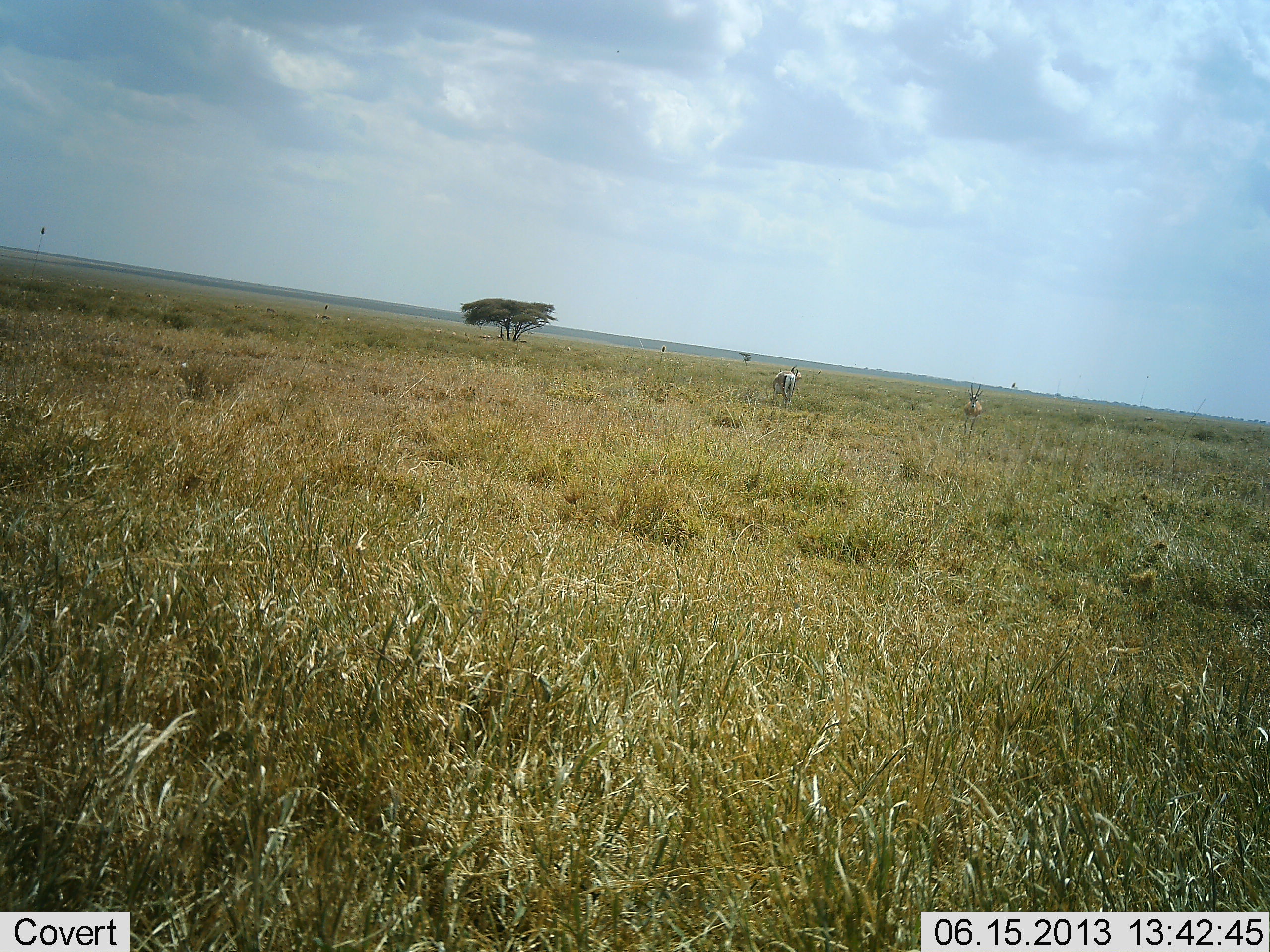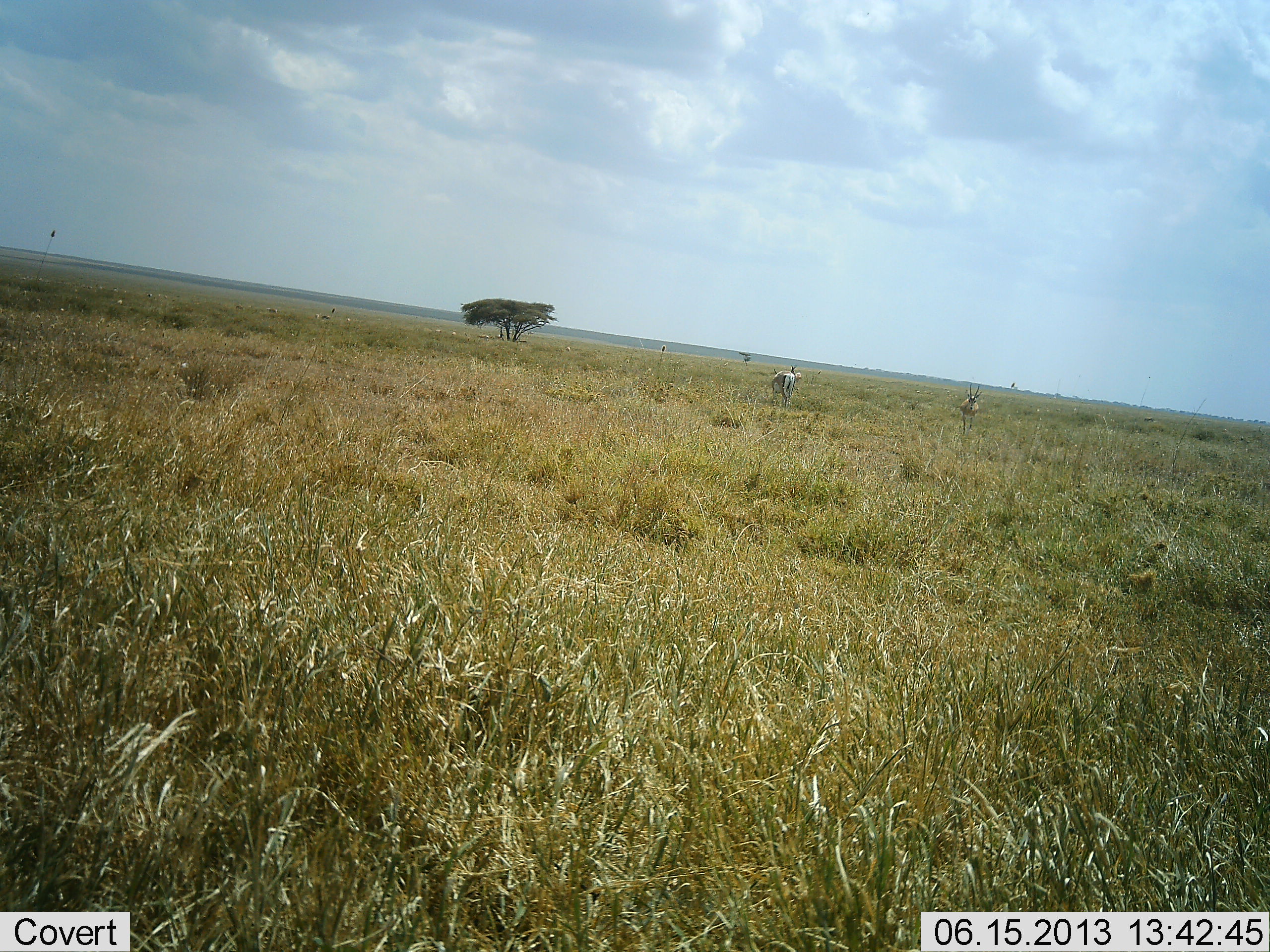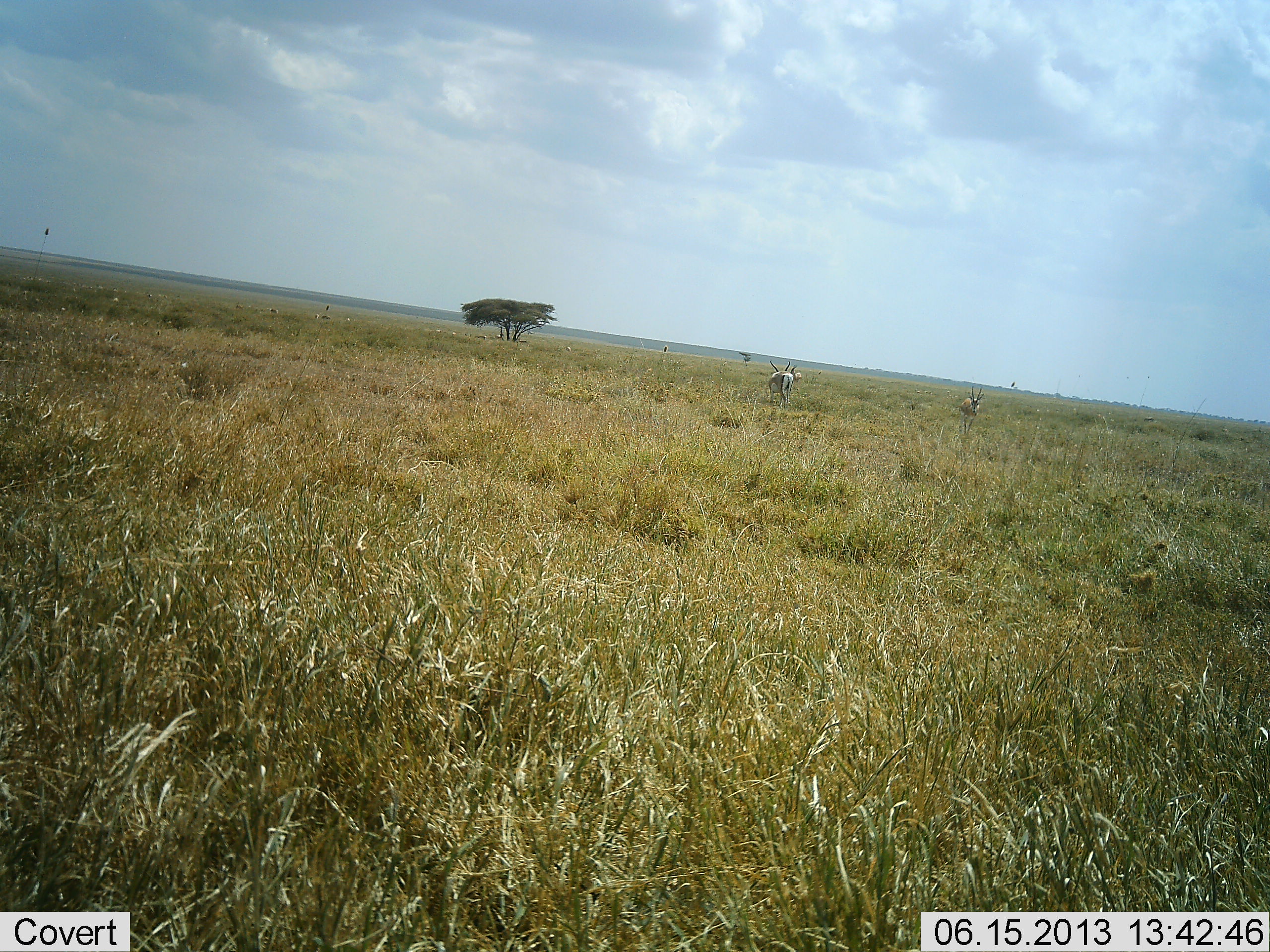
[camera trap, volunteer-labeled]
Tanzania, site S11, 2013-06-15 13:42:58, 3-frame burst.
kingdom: Animalia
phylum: Chordata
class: Mammalia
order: Artiodactyla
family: Bovidae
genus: Nanger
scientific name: Nanger granti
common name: grant's gazelle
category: gazellegrants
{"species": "gazellegrants (grant's gazelle) (Nanger granti)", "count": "2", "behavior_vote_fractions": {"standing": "100%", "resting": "0%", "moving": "0%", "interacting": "0%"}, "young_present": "0%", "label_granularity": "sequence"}